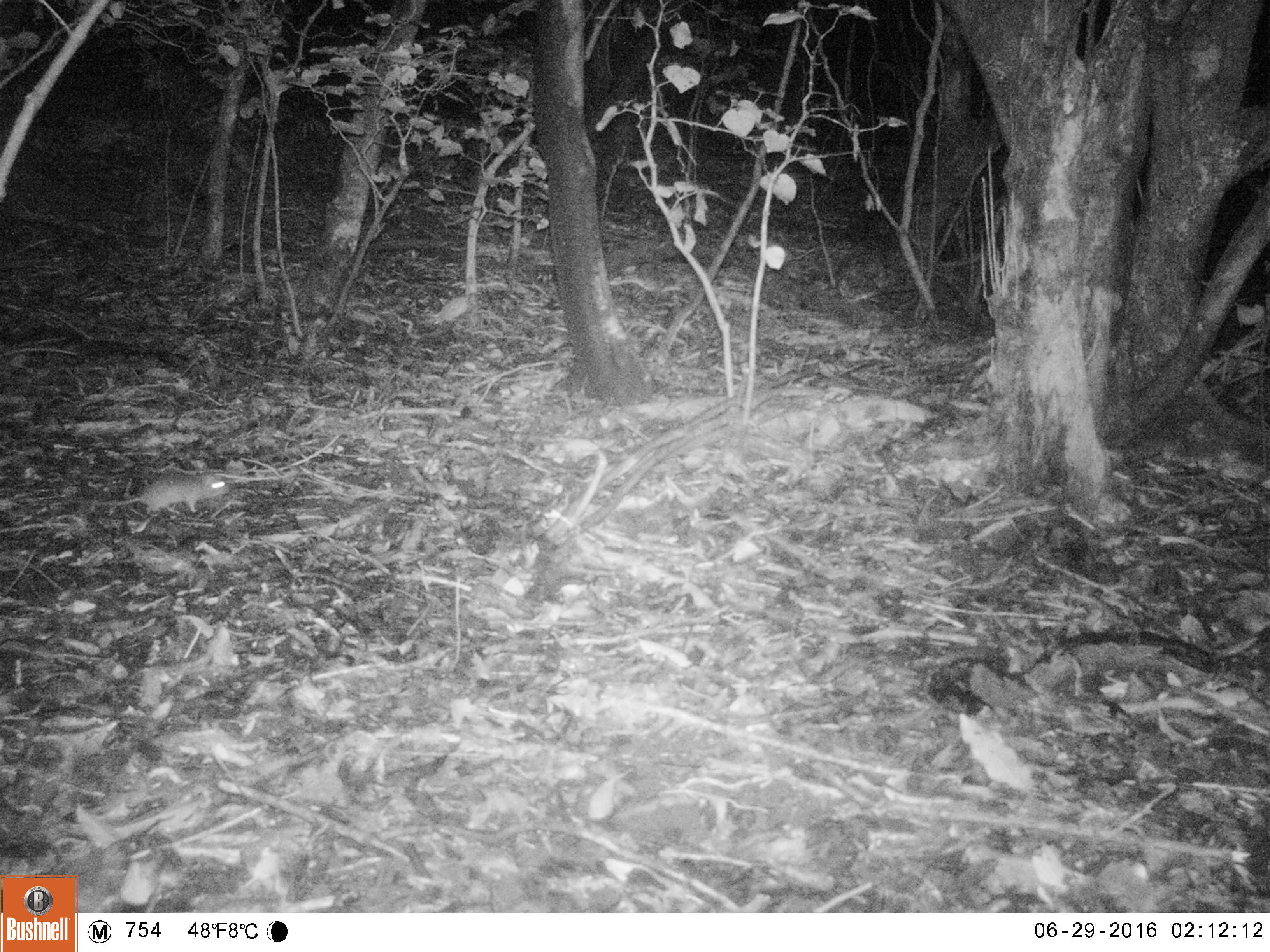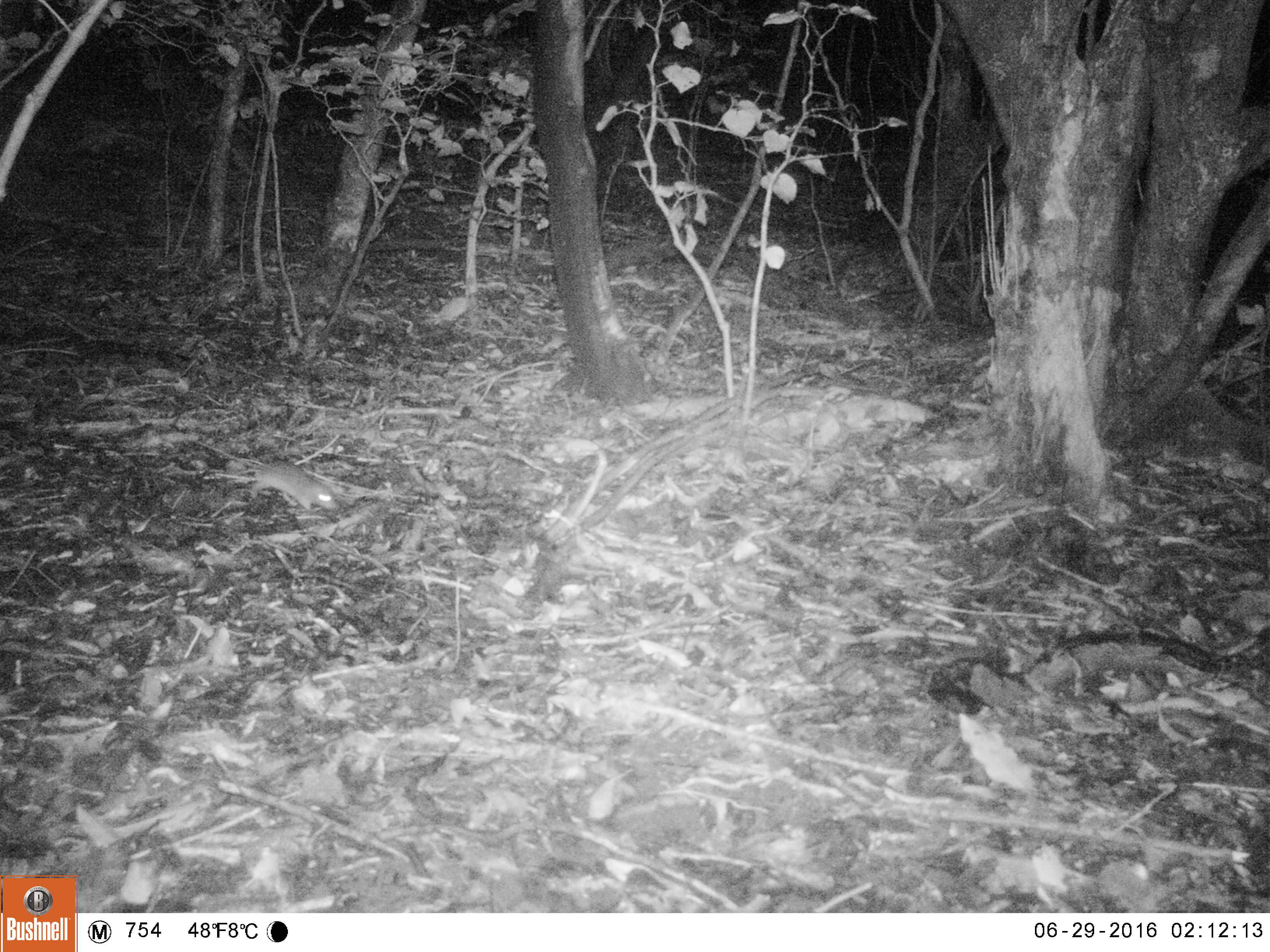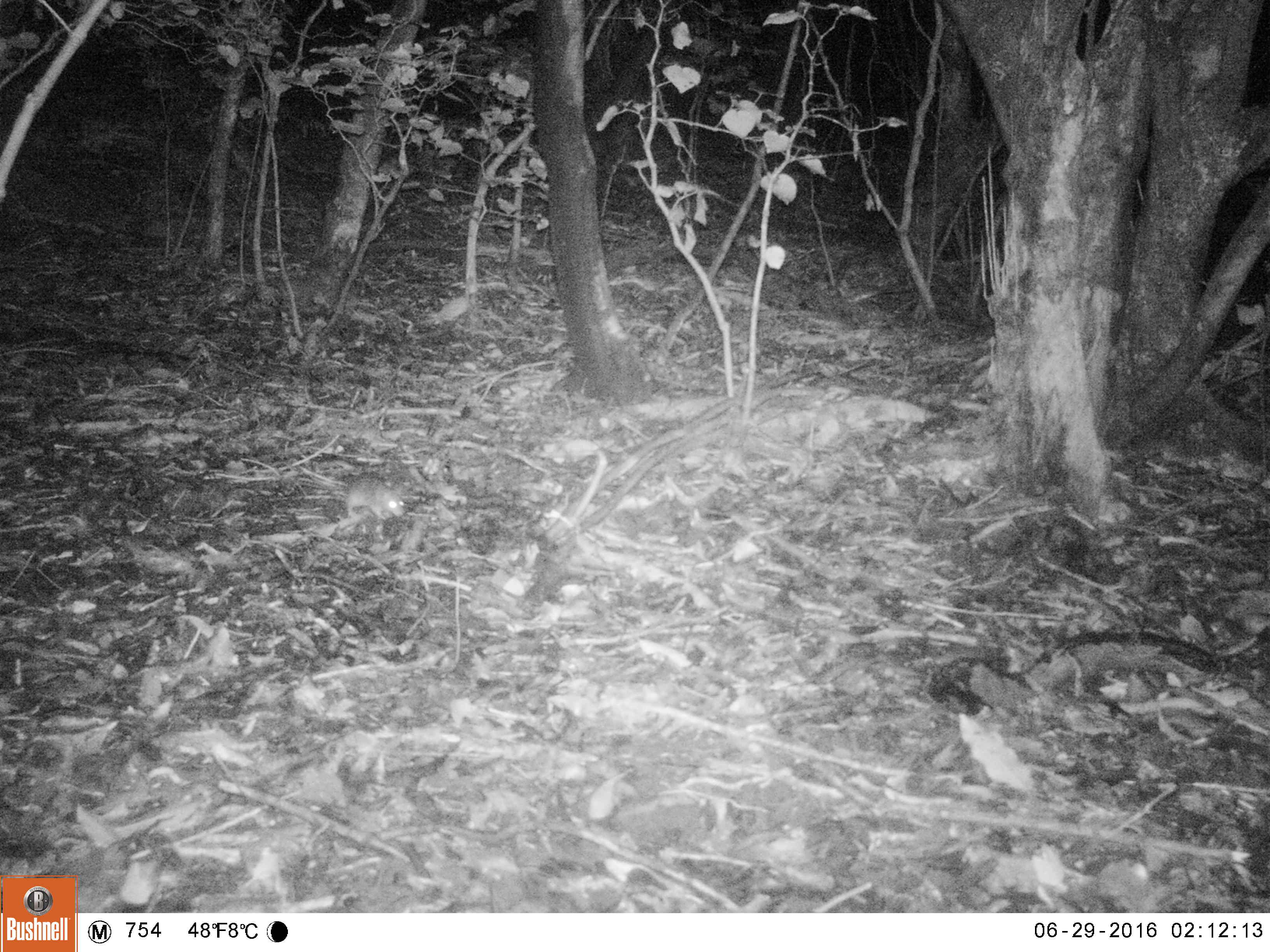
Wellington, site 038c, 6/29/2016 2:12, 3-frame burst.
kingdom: Animalia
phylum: Chordata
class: Mammalia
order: Rodentia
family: Muridae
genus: Rattus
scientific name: Rattus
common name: rat